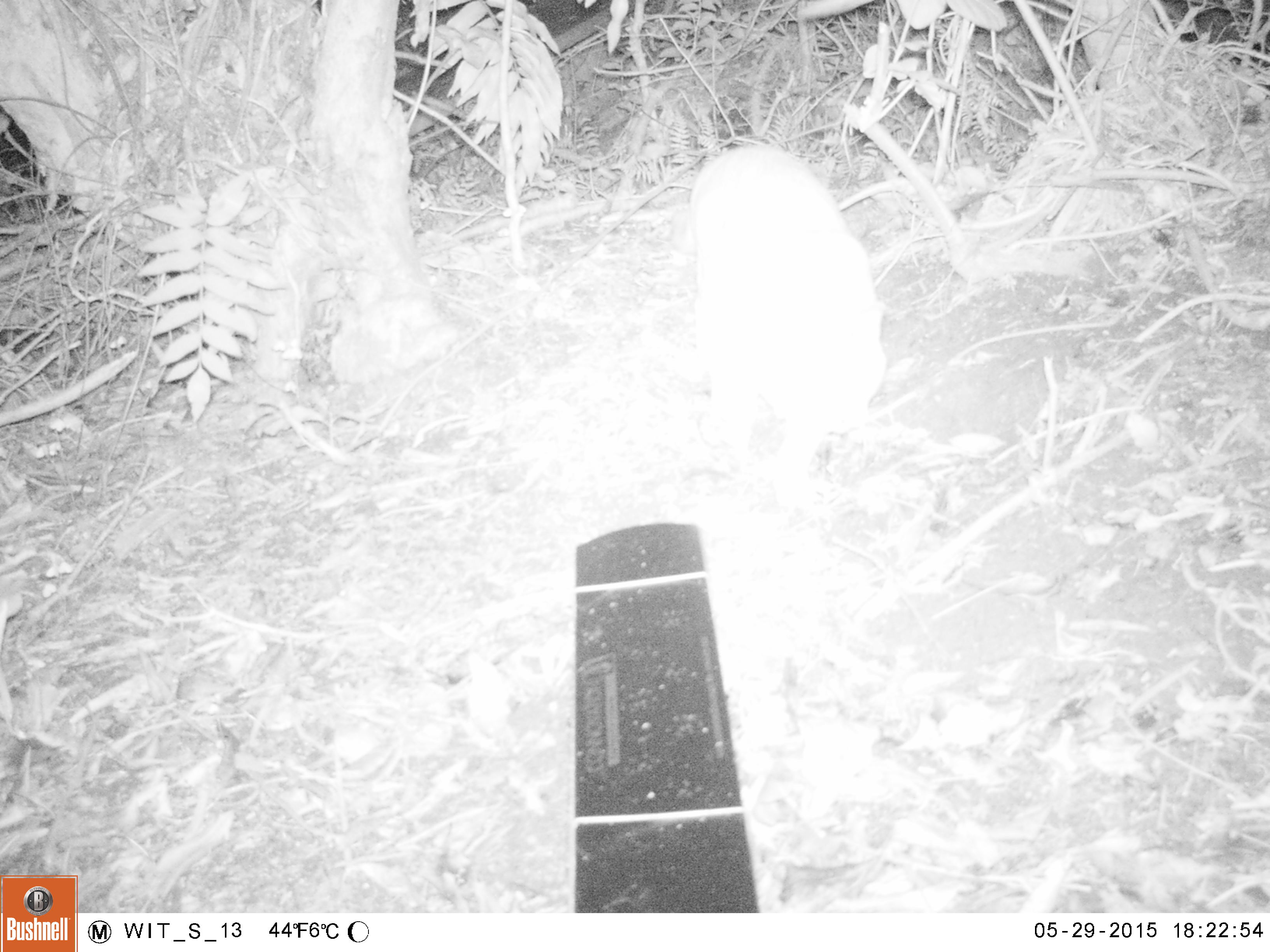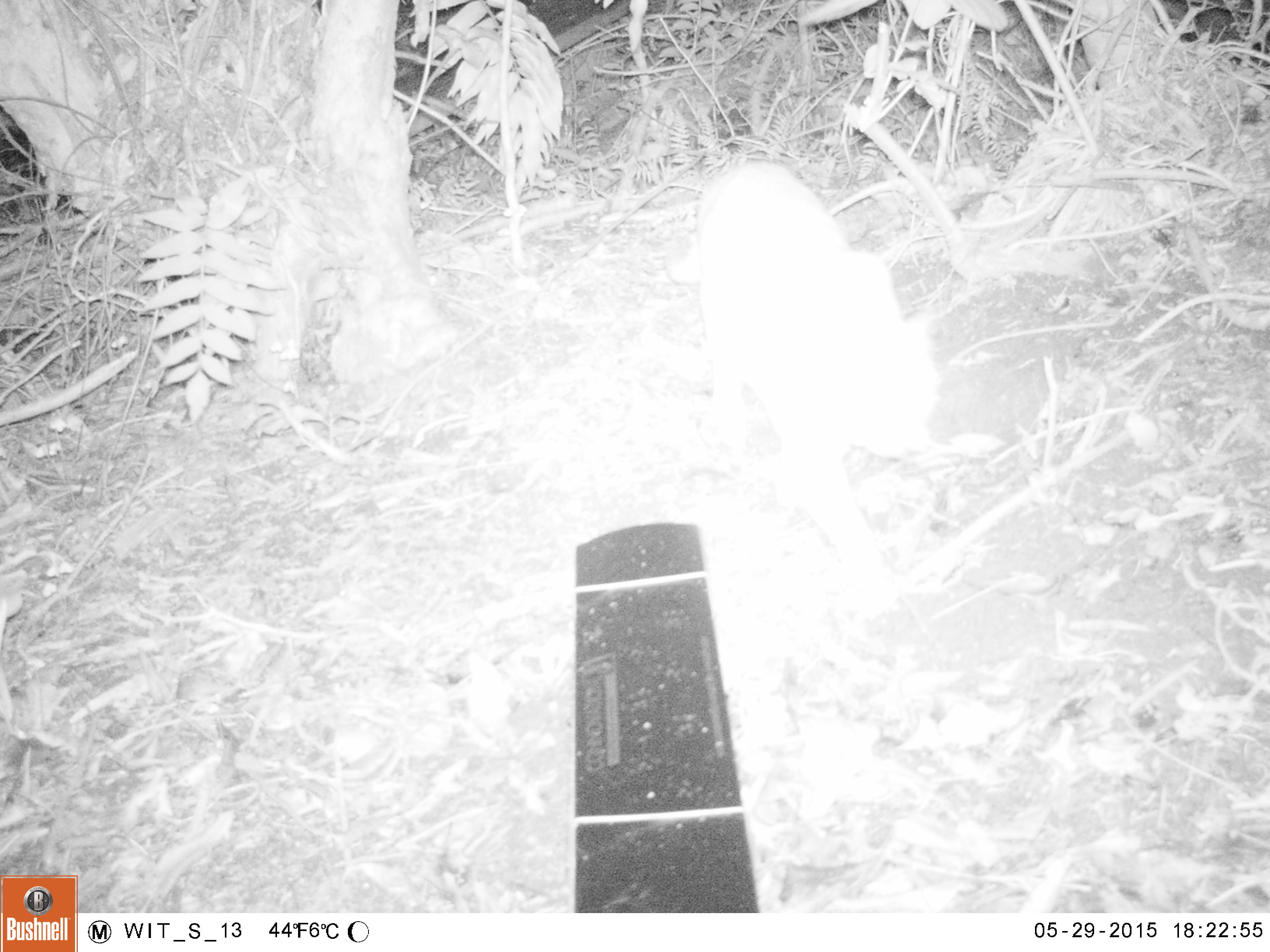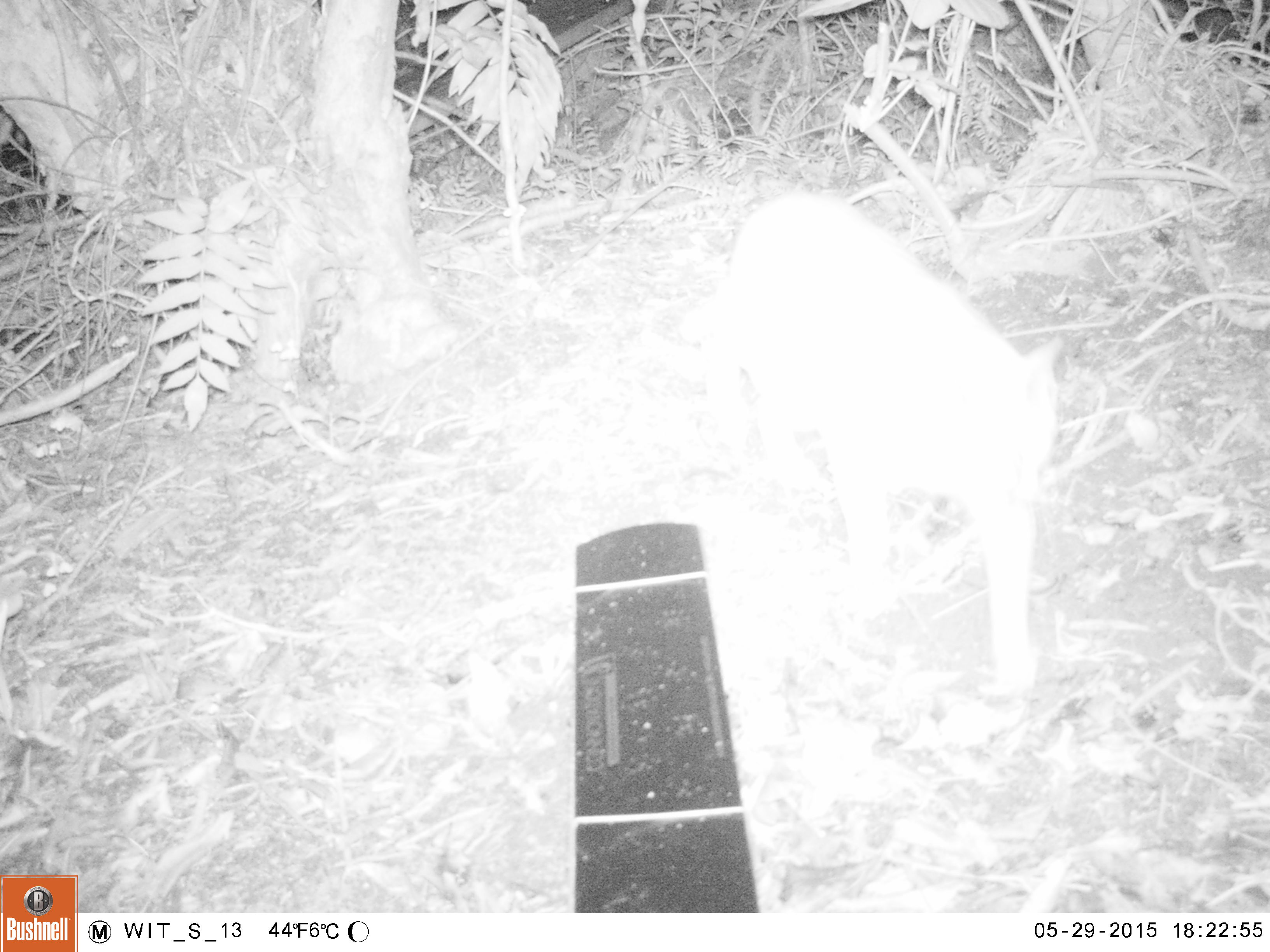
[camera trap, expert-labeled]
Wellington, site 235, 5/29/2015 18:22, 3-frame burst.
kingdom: Animalia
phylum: Chordata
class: Mammalia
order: Carnivora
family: Felidae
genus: Felis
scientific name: Felis catus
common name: cat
Cat (Felis catus).